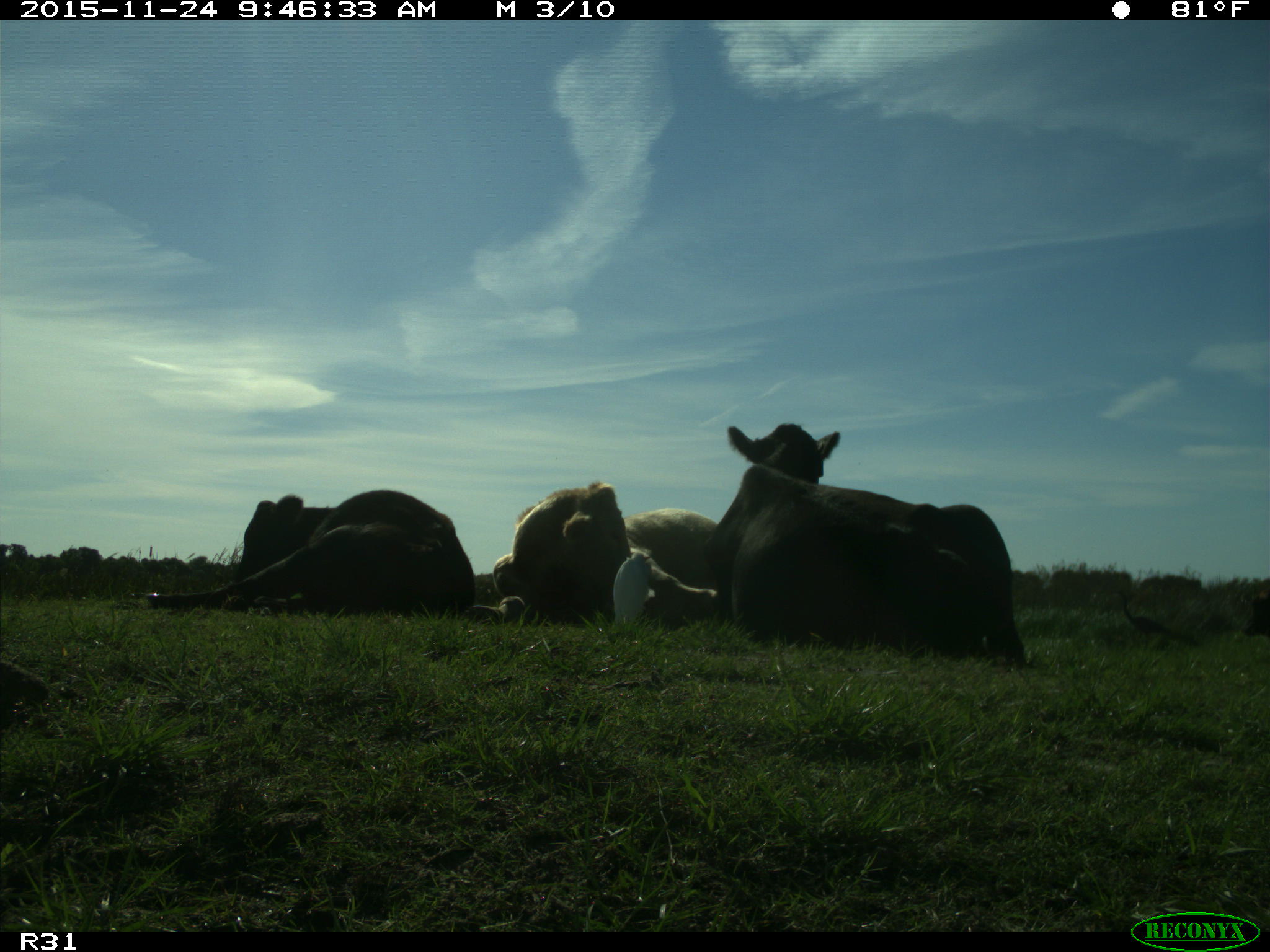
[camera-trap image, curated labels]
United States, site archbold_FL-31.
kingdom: Animalia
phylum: Chordata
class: Mammalia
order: Artiodactyla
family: Bovidae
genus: Bos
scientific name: Bos taurus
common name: domestic cow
Bos taurus (domestic cow).